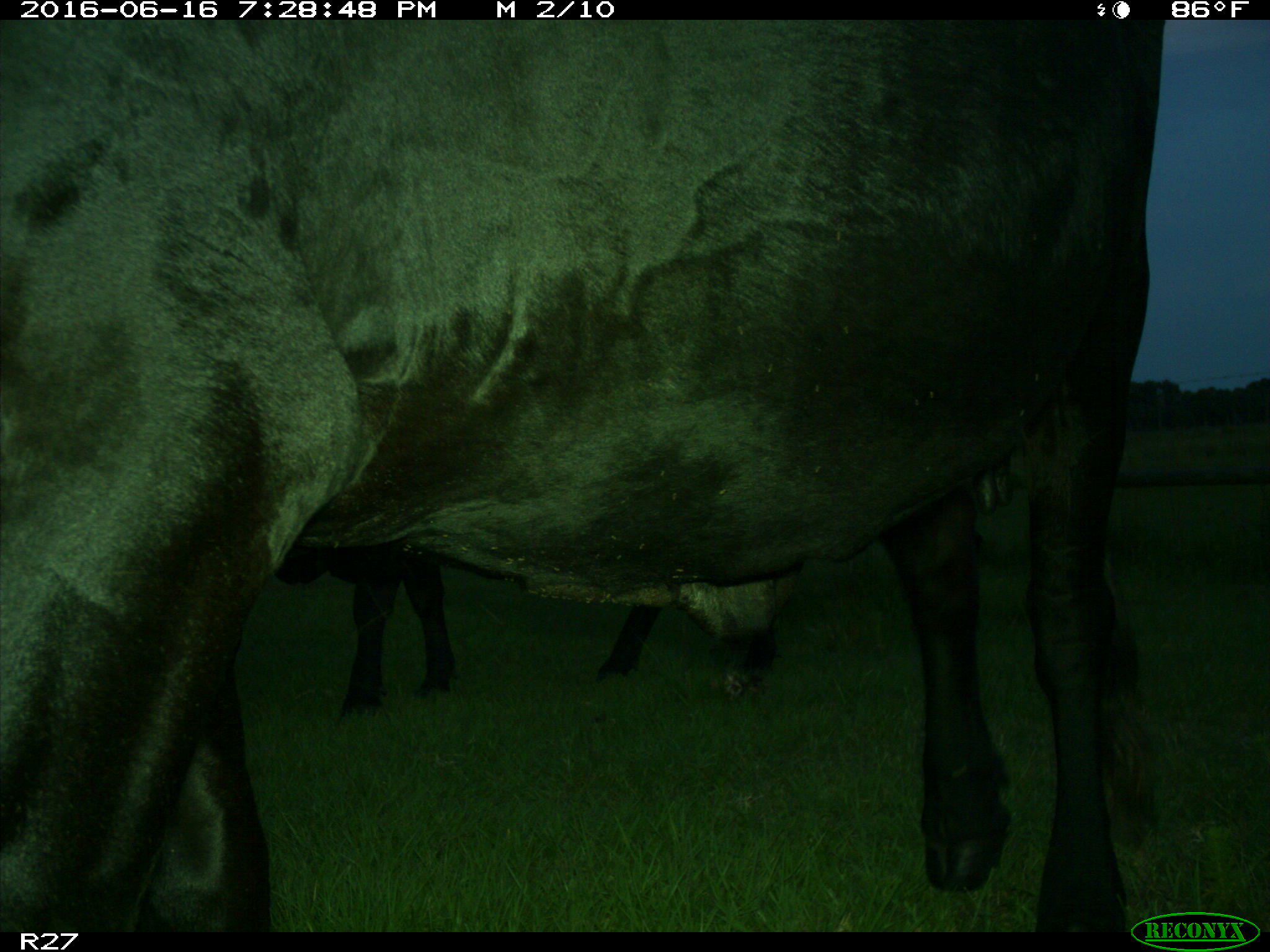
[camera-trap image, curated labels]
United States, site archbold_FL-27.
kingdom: Animalia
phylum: Chordata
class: Mammalia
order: Artiodactyla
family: Bovidae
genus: Bos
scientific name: Bos taurus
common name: domestic cow